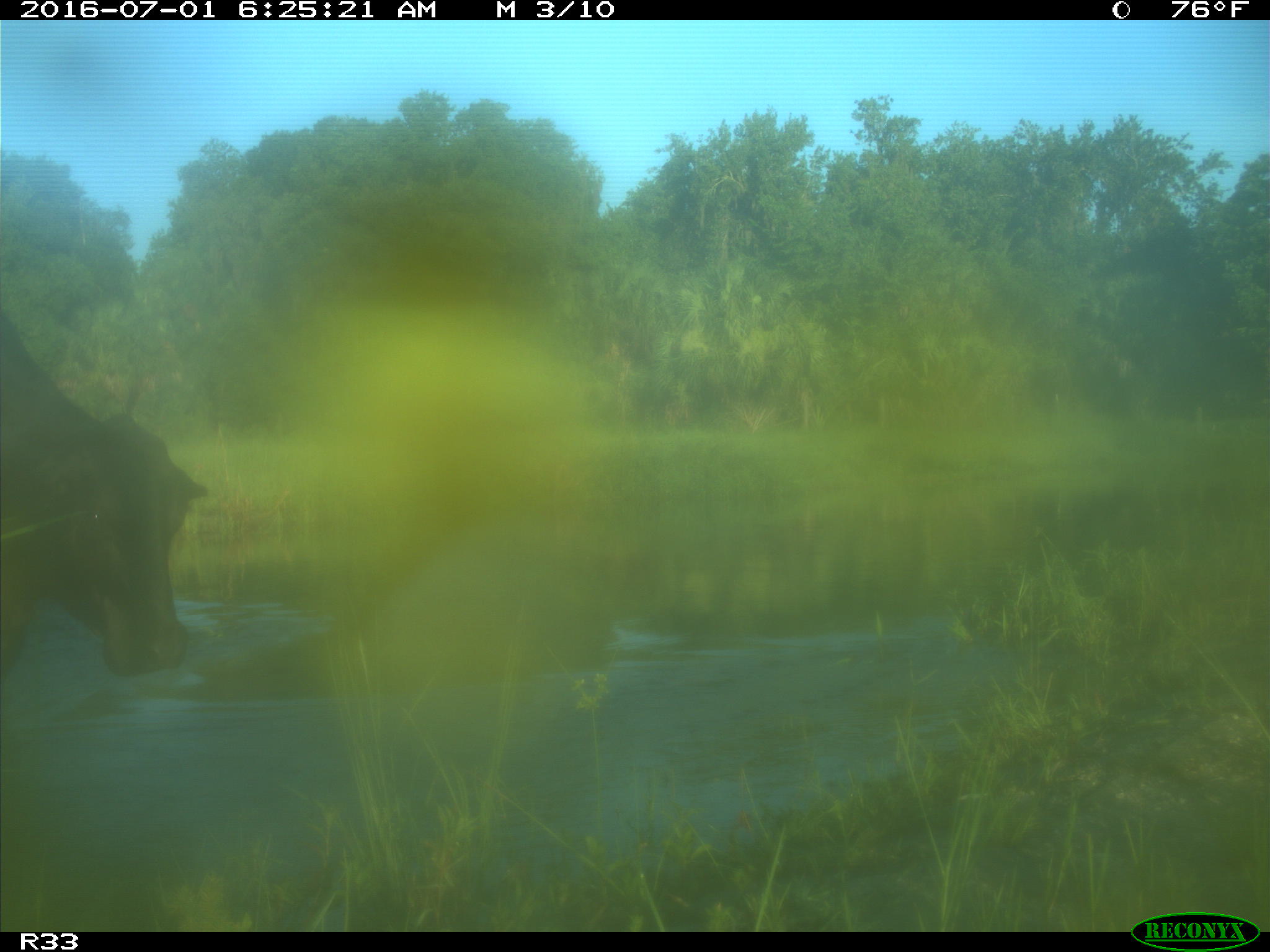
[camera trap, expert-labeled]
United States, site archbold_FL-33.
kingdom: Animalia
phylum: Chordata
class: Mammalia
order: Artiodactyla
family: Bovidae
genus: Bos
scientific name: Bos taurus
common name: domestic cow